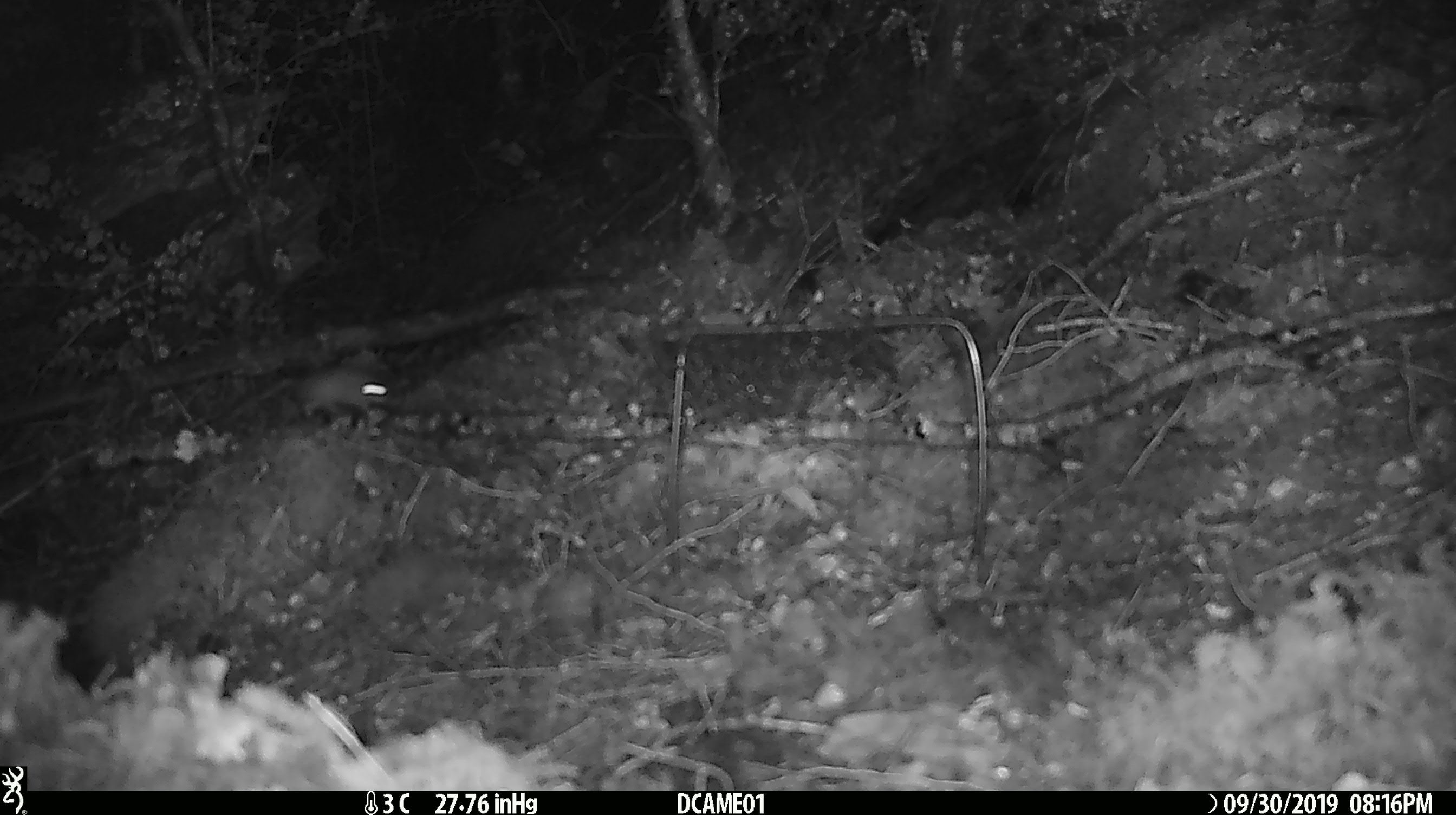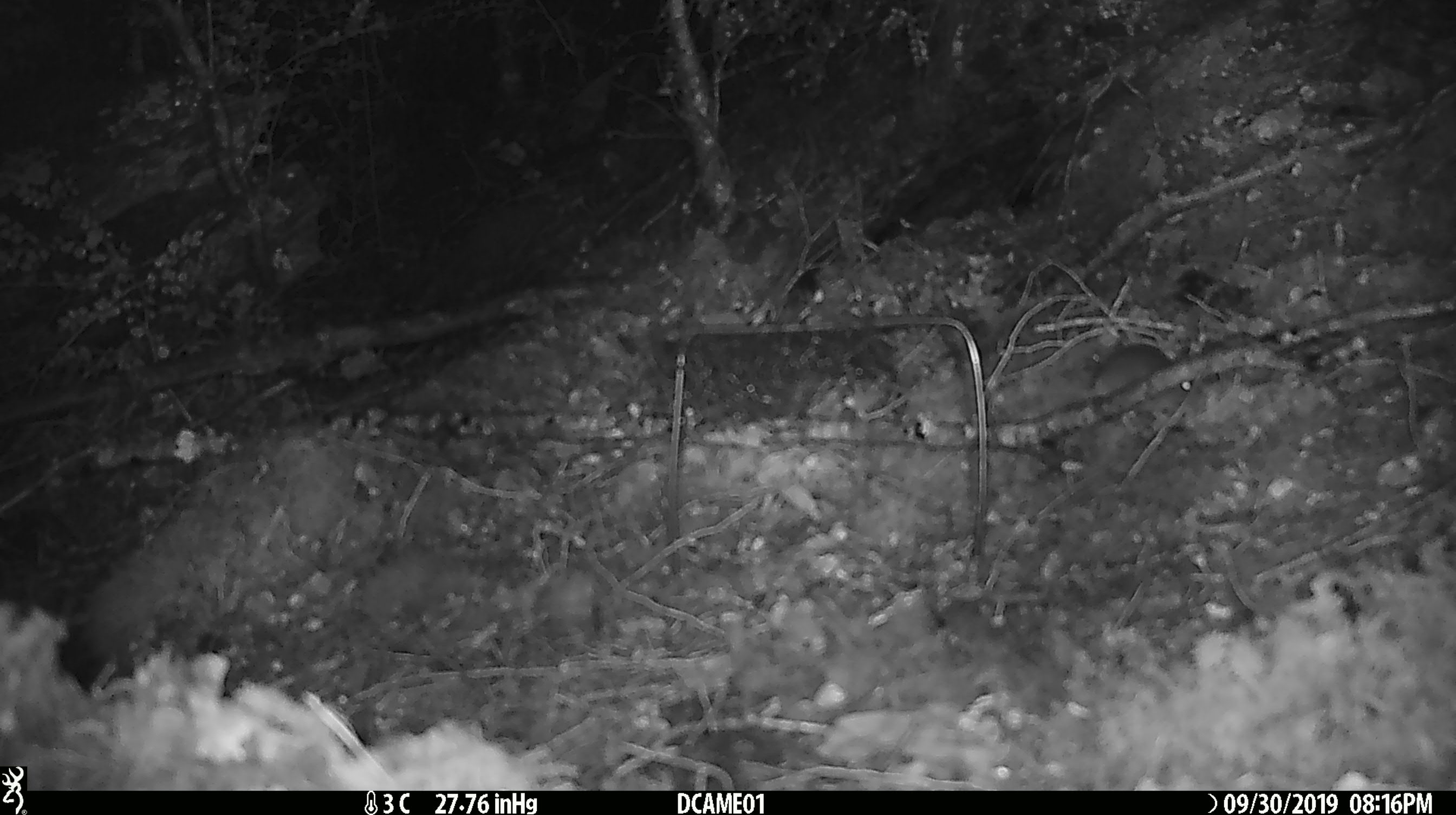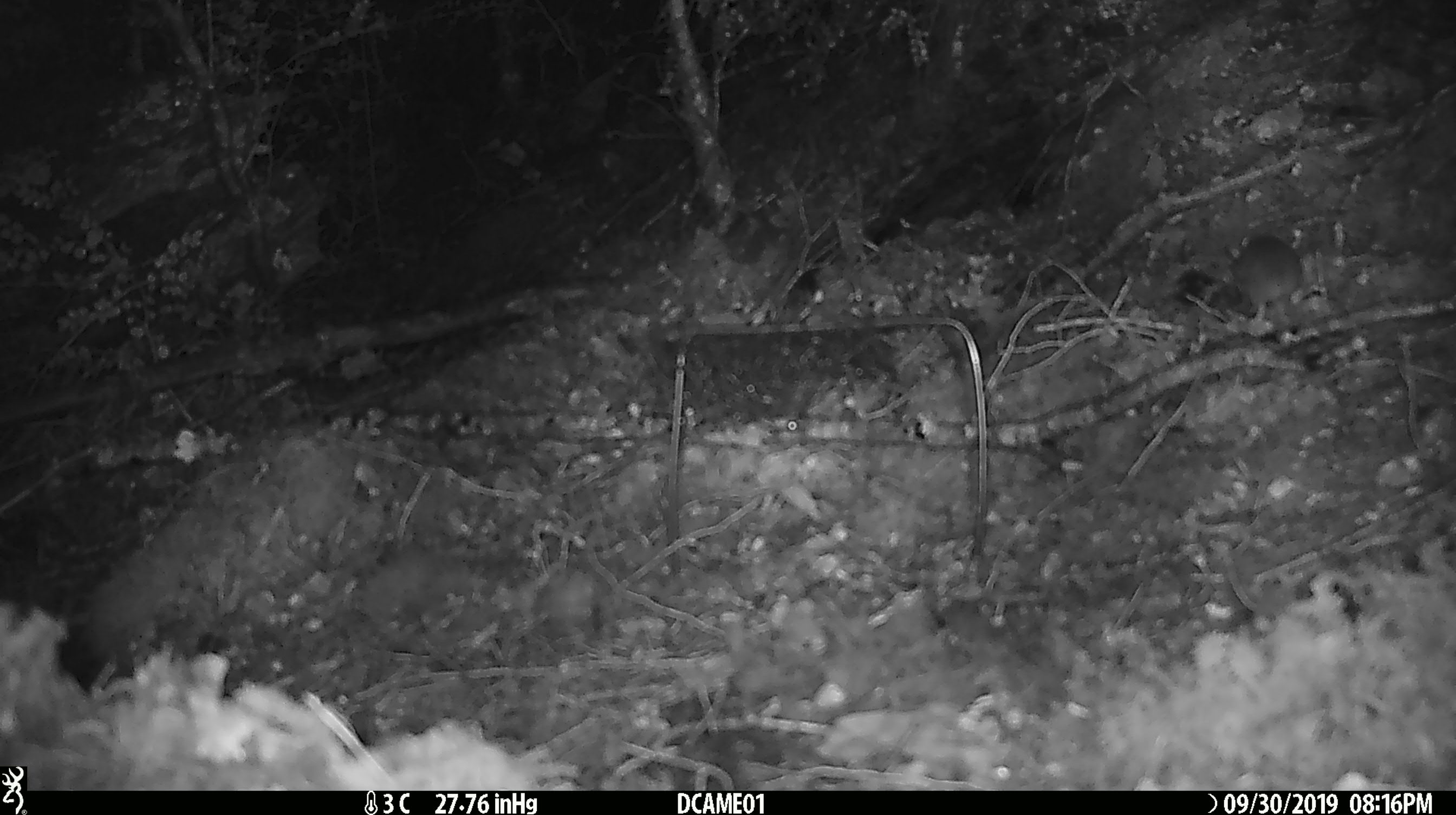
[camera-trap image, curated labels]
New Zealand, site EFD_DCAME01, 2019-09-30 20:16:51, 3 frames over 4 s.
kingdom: Animalia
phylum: Chordata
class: Mammalia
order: Rodentia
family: Muridae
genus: Mus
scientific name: Mus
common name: mouse